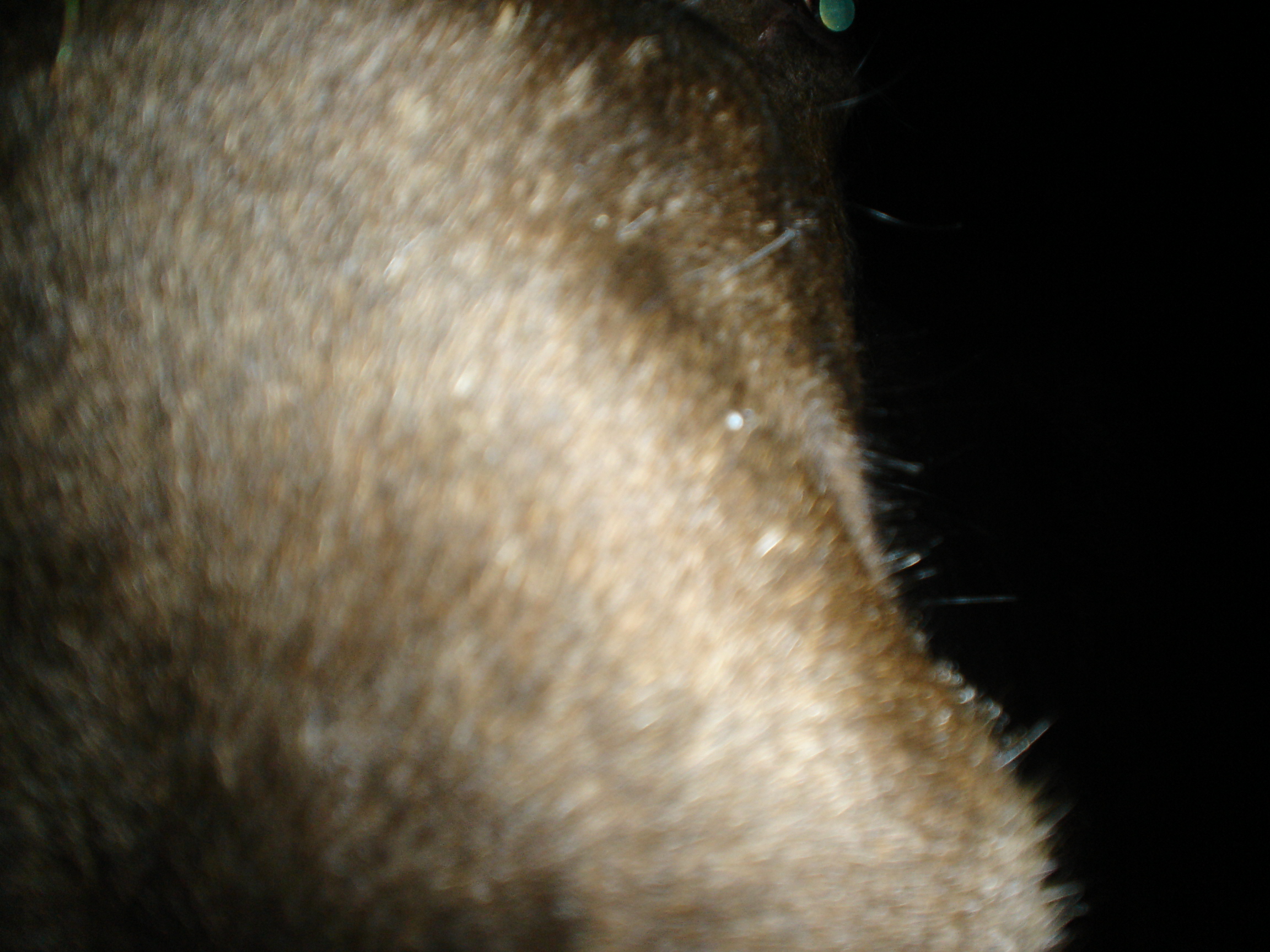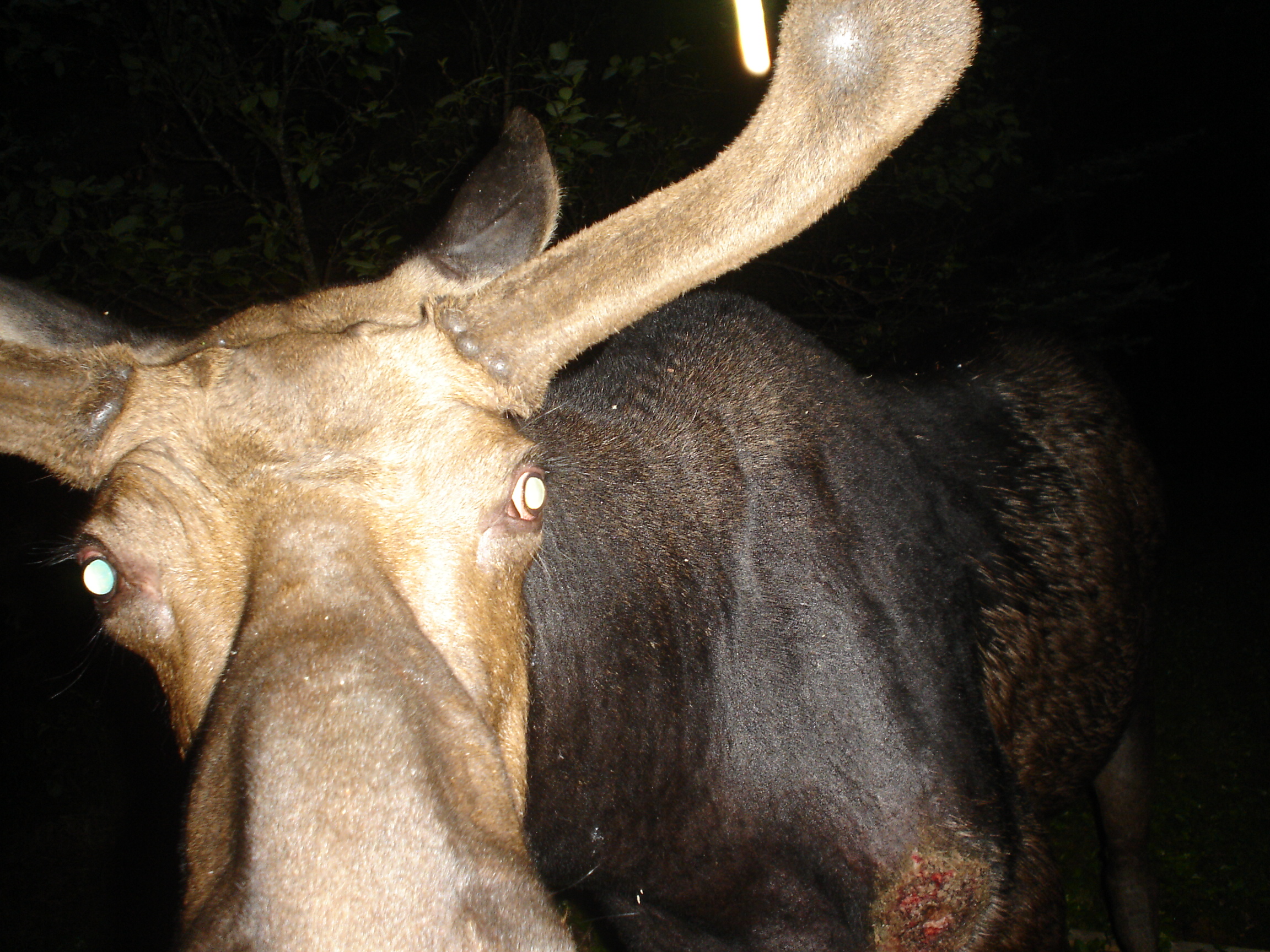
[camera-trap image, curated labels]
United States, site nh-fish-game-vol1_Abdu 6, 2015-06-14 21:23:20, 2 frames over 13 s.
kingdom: Animalia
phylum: Chordata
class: Mammalia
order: Artiodactyla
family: Cervidae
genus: Alces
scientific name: Alces alces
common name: moose